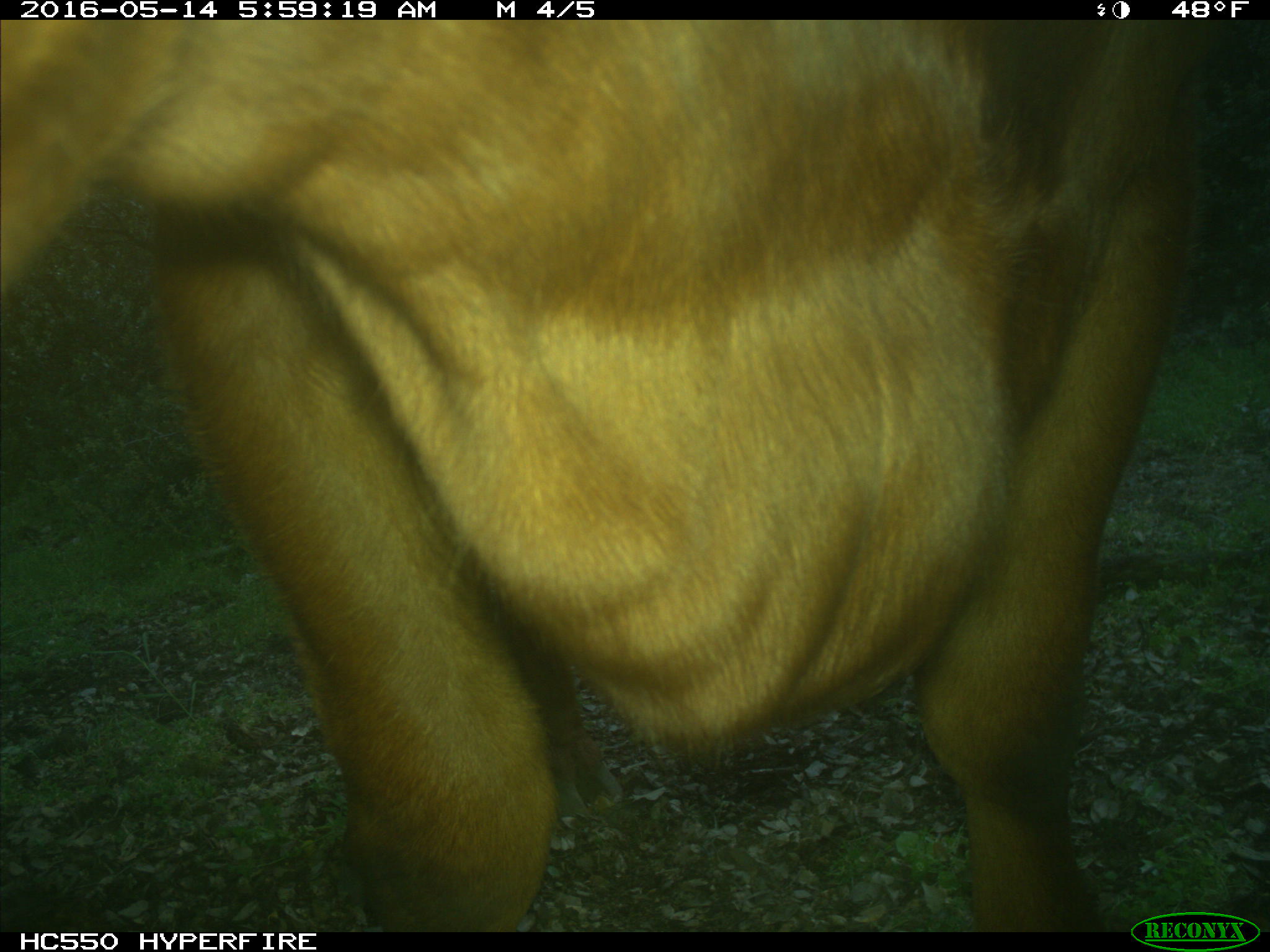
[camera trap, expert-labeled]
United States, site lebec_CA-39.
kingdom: Animalia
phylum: Chordata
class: Mammalia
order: Artiodactyla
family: Bovidae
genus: Bos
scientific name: Bos taurus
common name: domestic cow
Bos taurus (domestic cow).